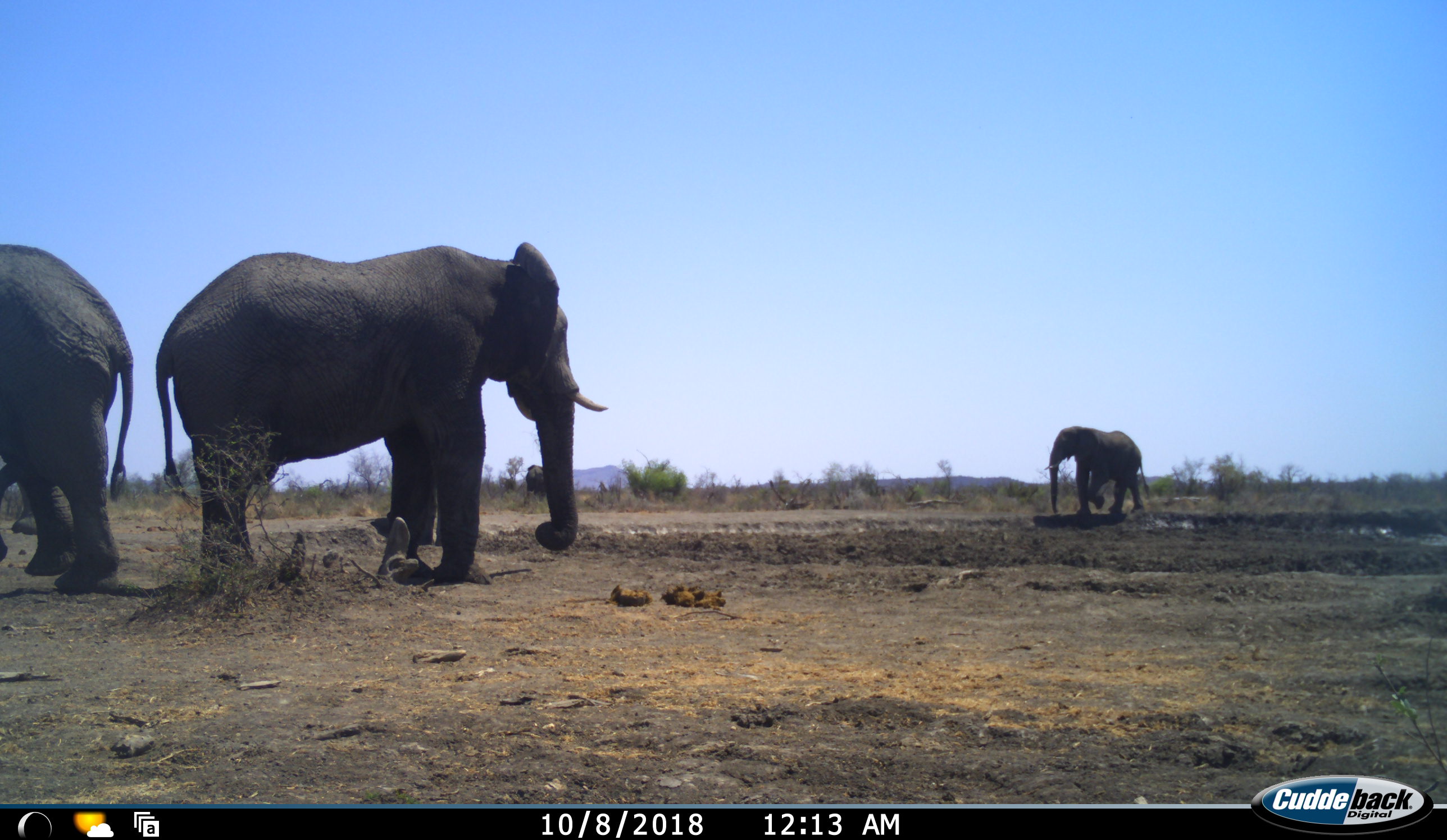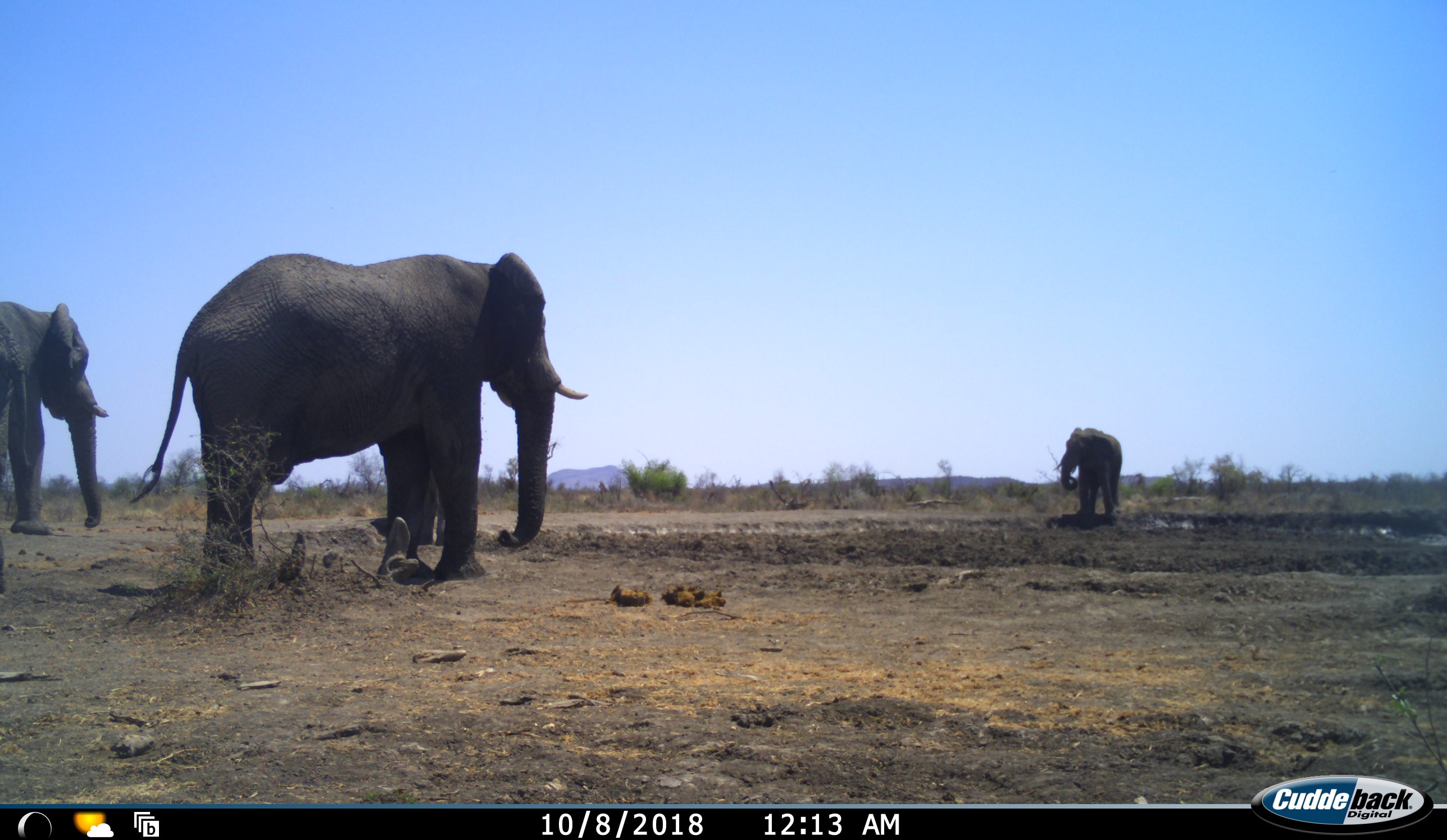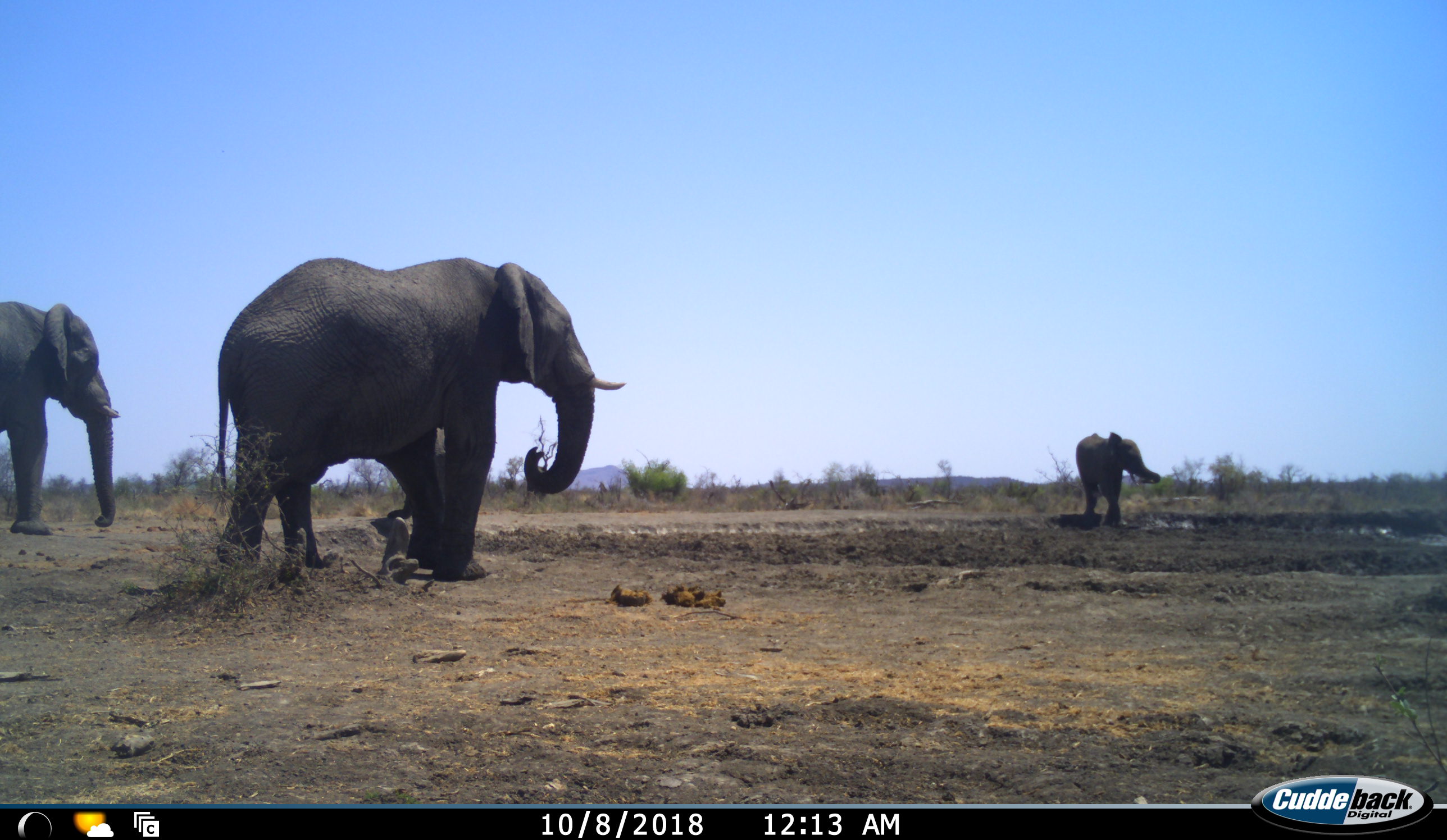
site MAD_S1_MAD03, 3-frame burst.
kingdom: Animalia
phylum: Chordata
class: Mammalia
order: Proboscidea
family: Elephantidae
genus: Loxodonta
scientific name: Loxodonta africana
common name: african bush elephant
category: elephant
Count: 3.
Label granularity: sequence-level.